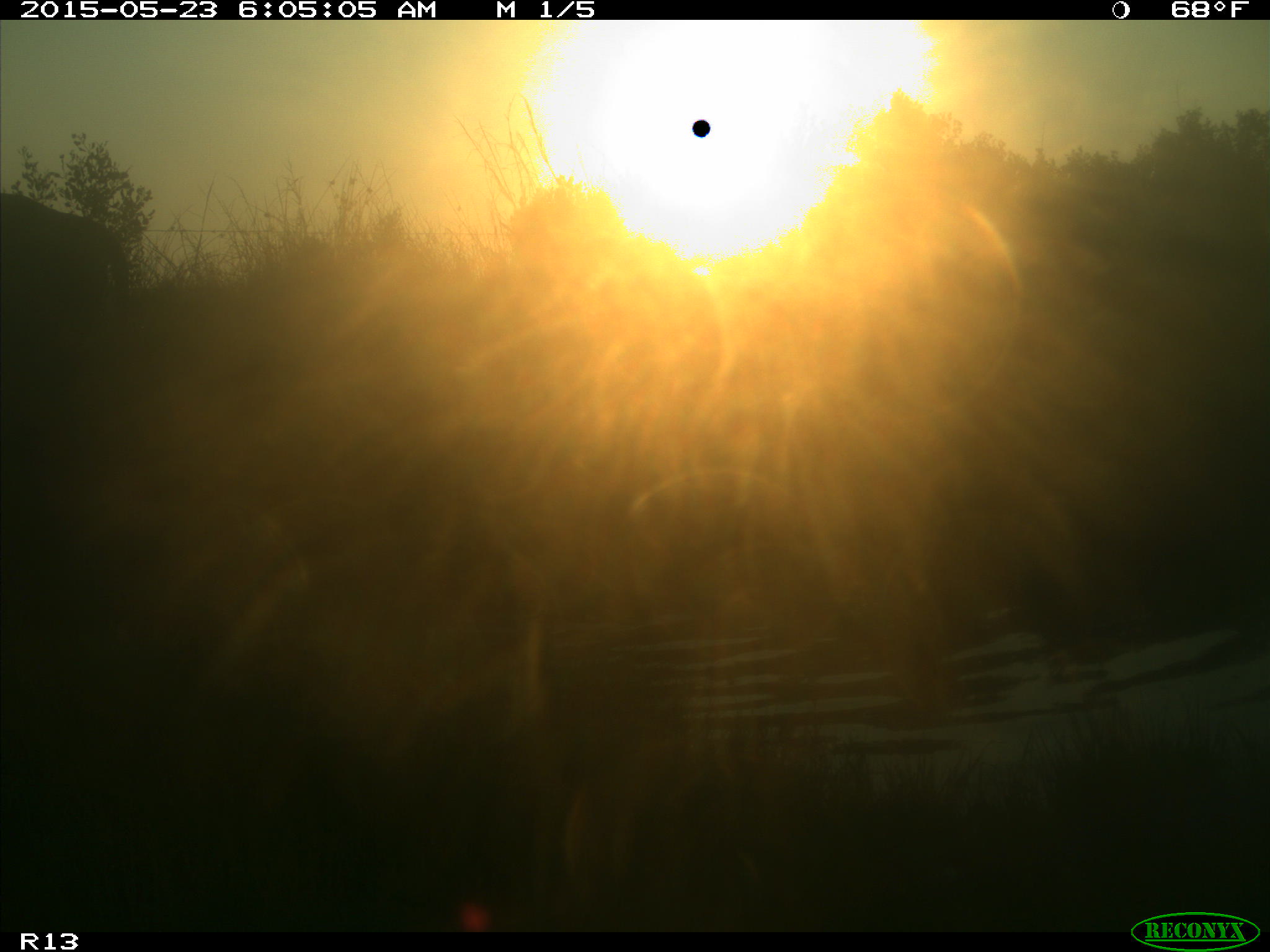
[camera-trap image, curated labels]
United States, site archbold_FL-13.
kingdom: Animalia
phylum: Chordata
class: Mammalia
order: Artiodactyla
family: Bovidae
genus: Bos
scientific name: Bos taurus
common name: domestic cow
Bos taurus (domestic cow).